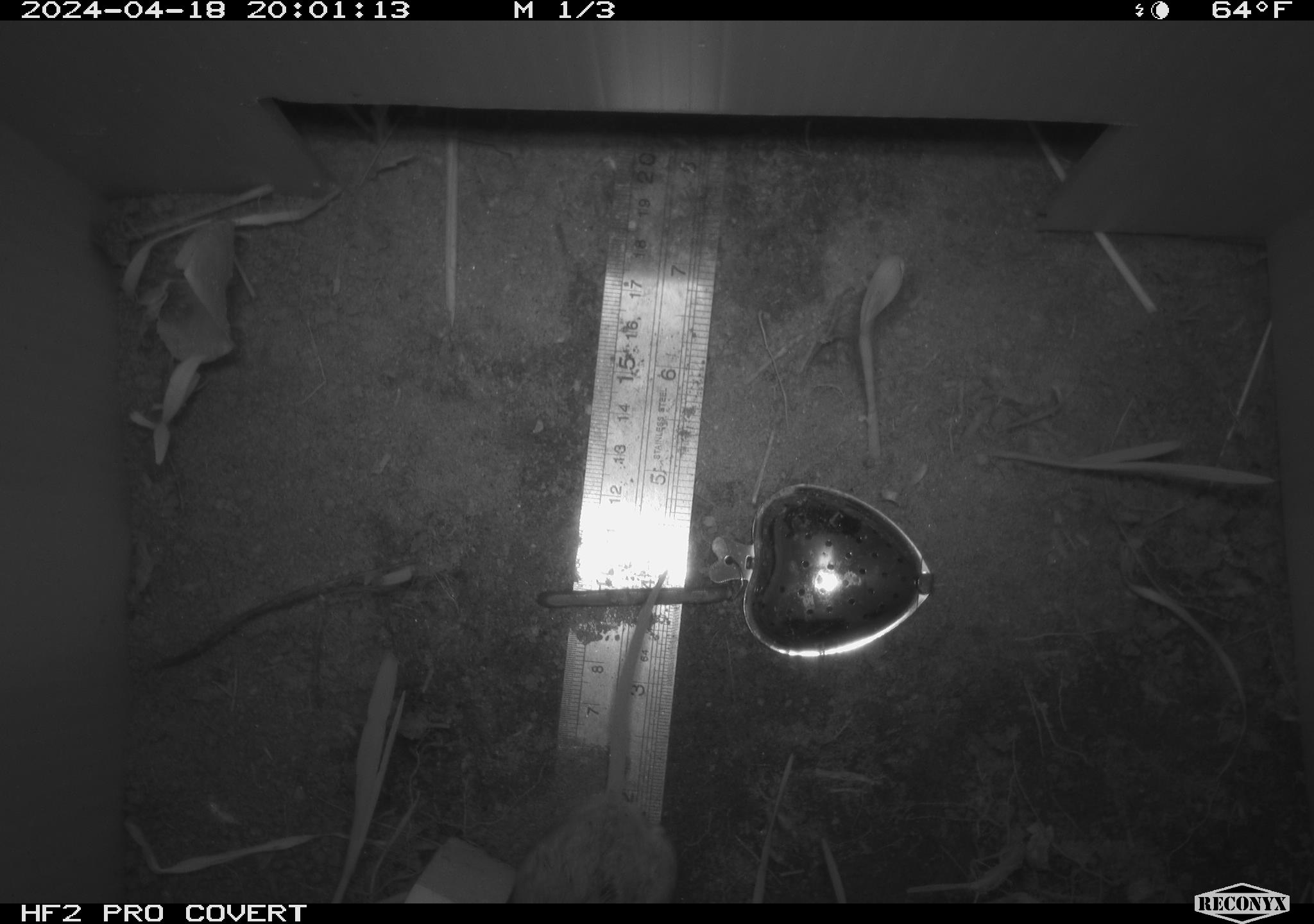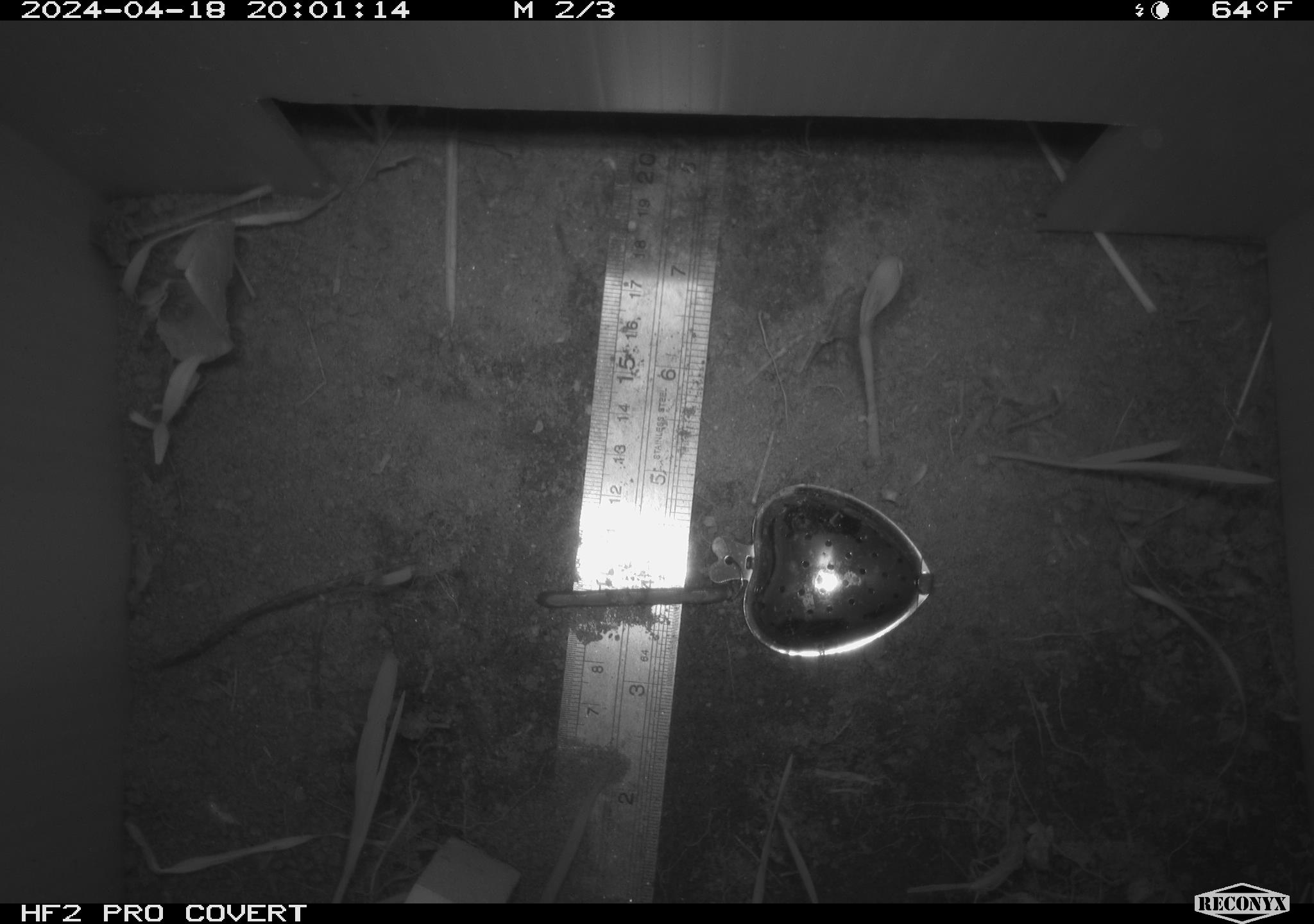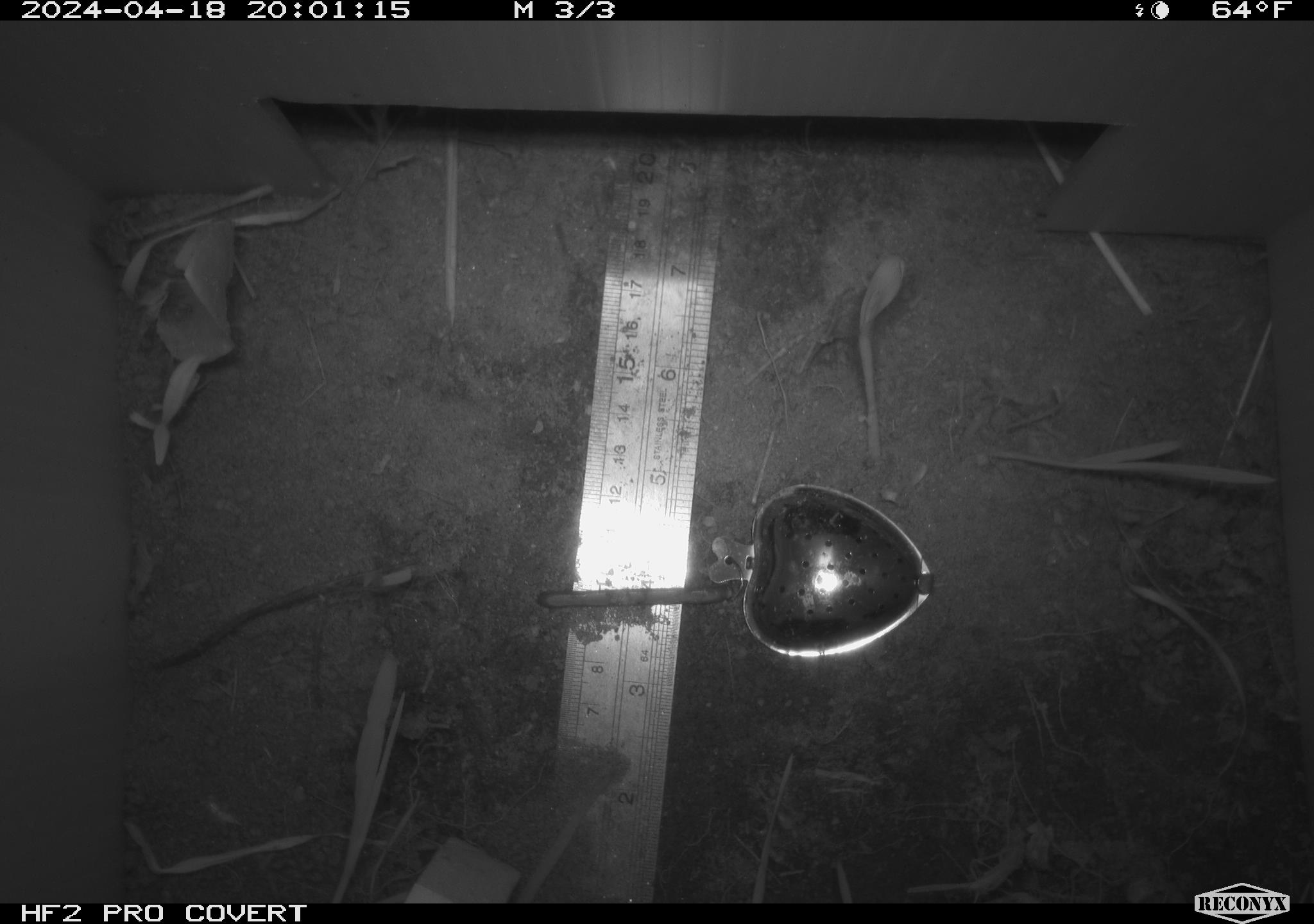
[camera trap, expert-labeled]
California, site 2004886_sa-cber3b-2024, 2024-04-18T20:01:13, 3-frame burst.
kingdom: Animalia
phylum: Chordata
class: Mammalia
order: Rodentia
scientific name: Rodentia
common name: mouse species